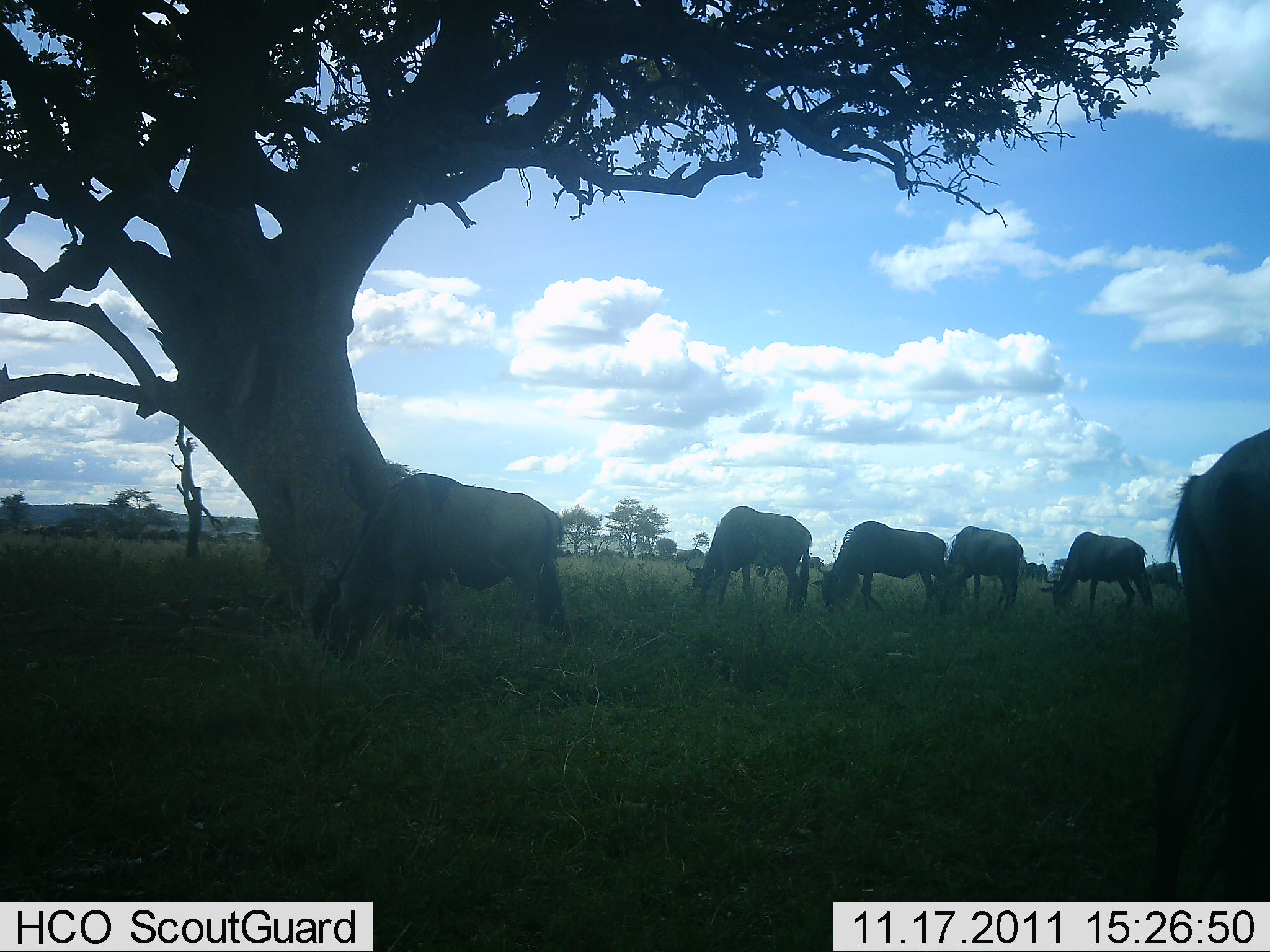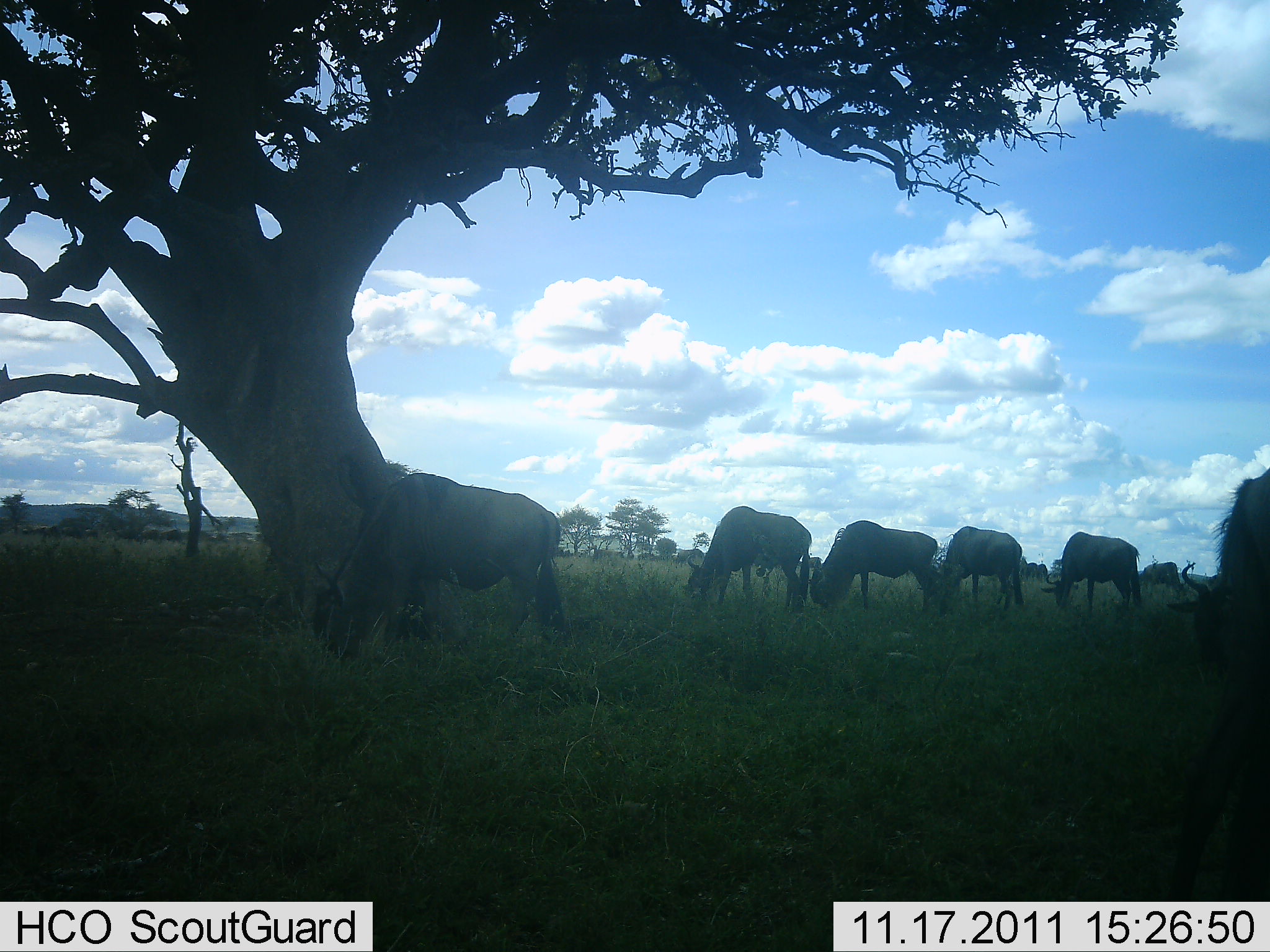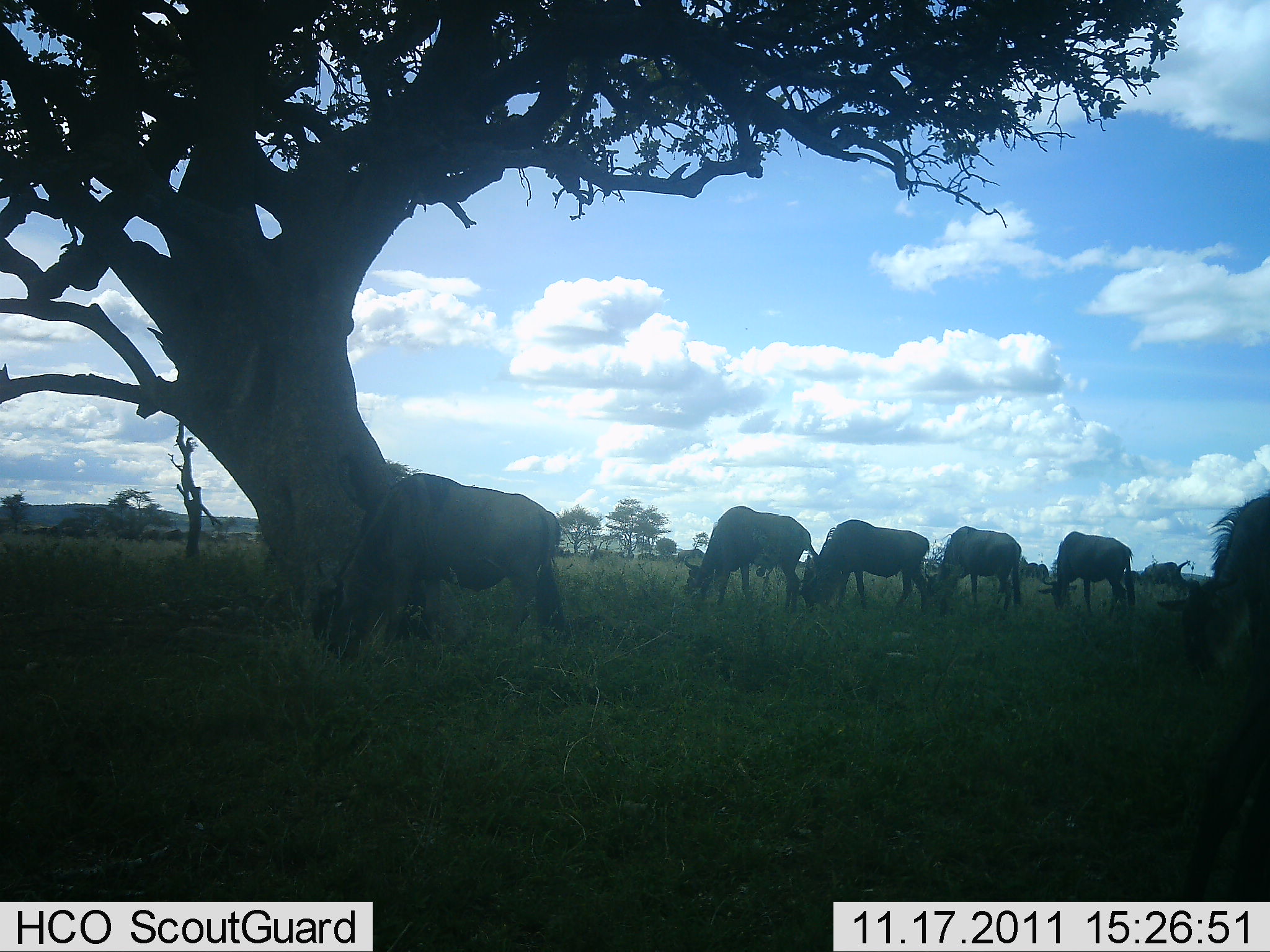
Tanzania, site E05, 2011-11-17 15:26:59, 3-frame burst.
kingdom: Animalia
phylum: Chordata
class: Mammalia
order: Artiodactyla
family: Bovidae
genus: Connochaetes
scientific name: Connochaetes taurinus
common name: blue wildebeest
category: wildebeest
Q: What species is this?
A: Wildebeest (blue wildebeest) (Connochaetes taurinus).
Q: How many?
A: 6.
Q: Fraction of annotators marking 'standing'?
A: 22%.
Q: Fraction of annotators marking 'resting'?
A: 0%.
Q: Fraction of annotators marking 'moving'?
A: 6%.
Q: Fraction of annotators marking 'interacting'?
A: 0%.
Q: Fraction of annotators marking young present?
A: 0%.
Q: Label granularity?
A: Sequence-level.